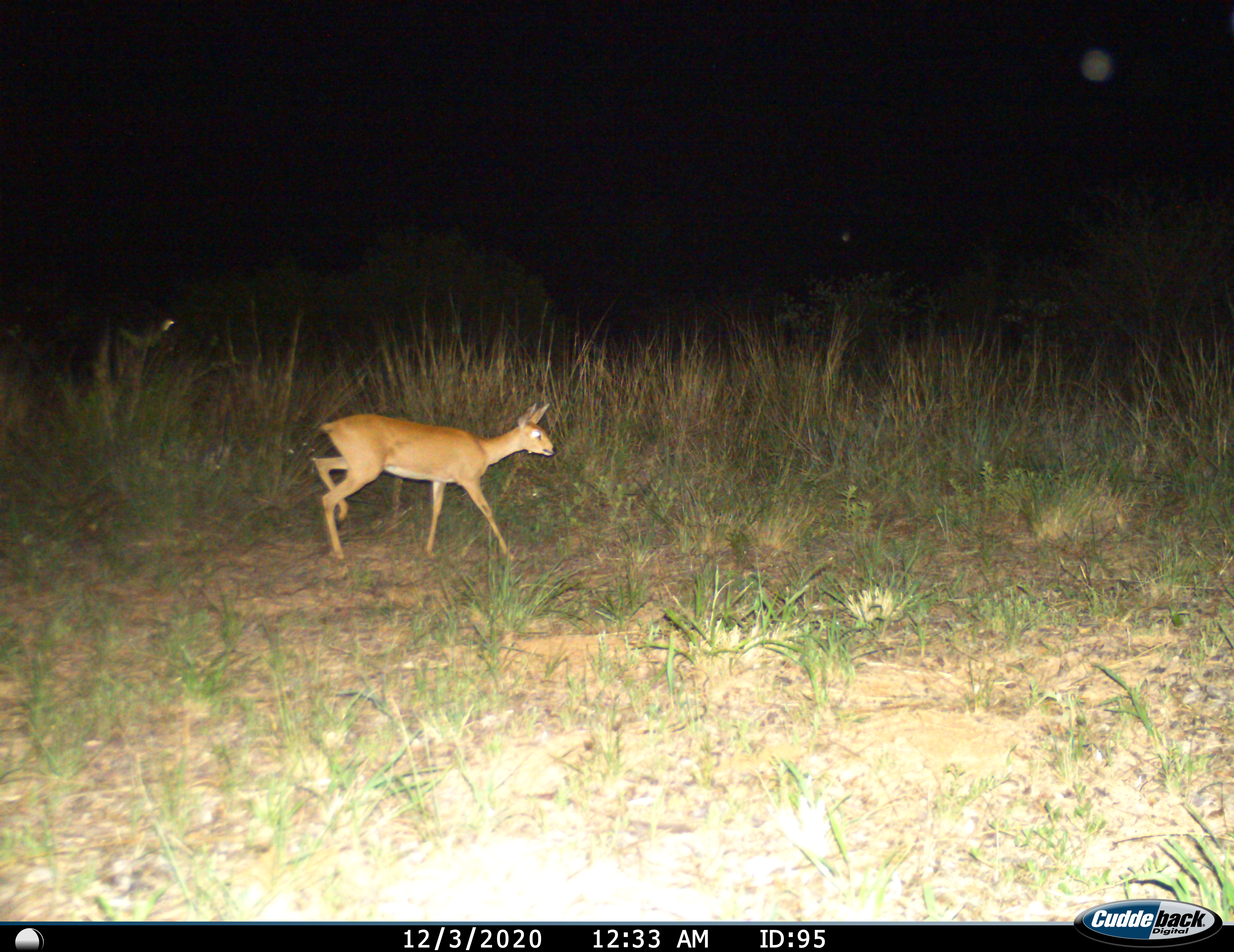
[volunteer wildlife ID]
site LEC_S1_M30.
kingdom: Animalia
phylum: Chordata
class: Mammalia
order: Artiodactyla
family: Bovidae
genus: Raphicerus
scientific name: Raphicerus campestris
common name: steenbok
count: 1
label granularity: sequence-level